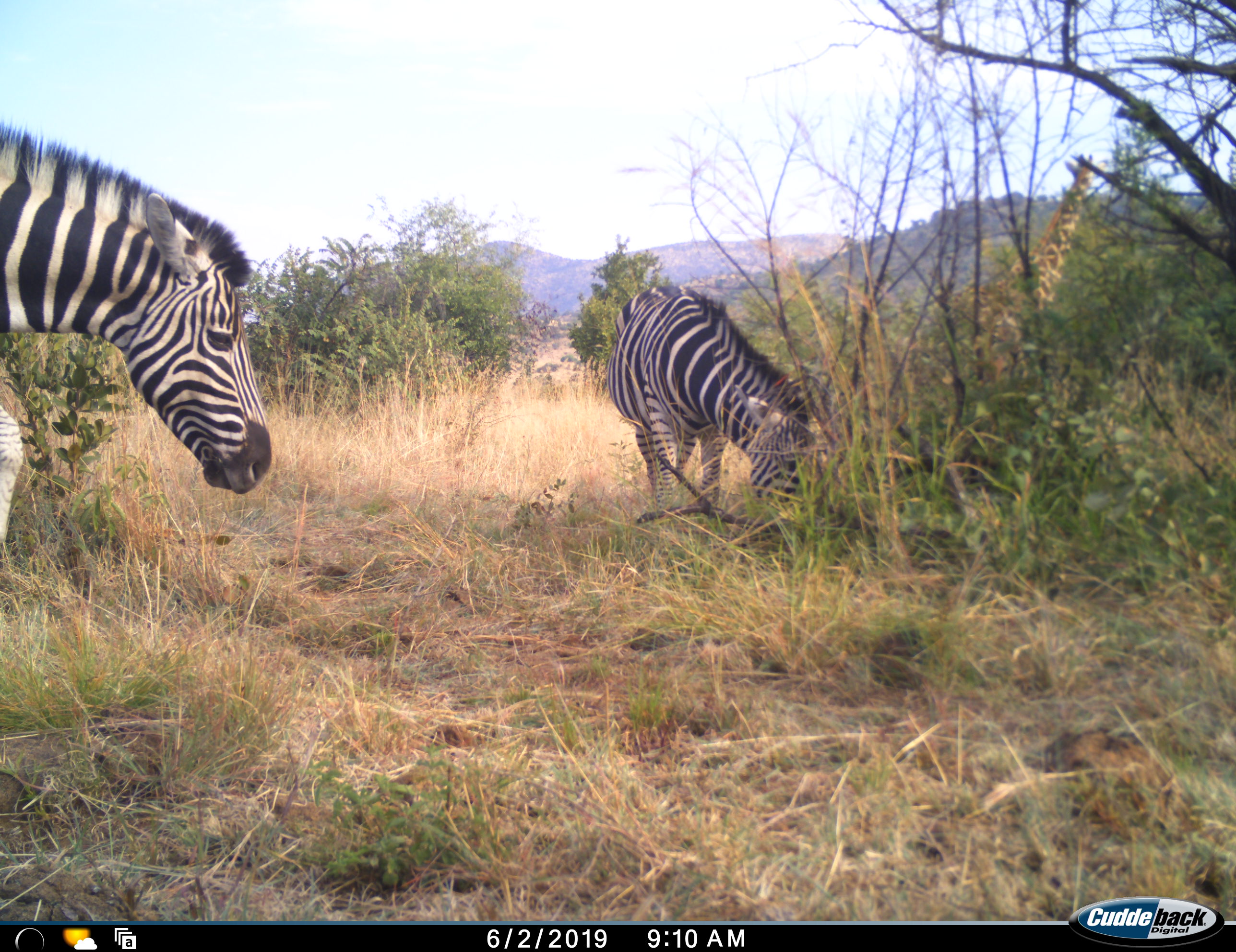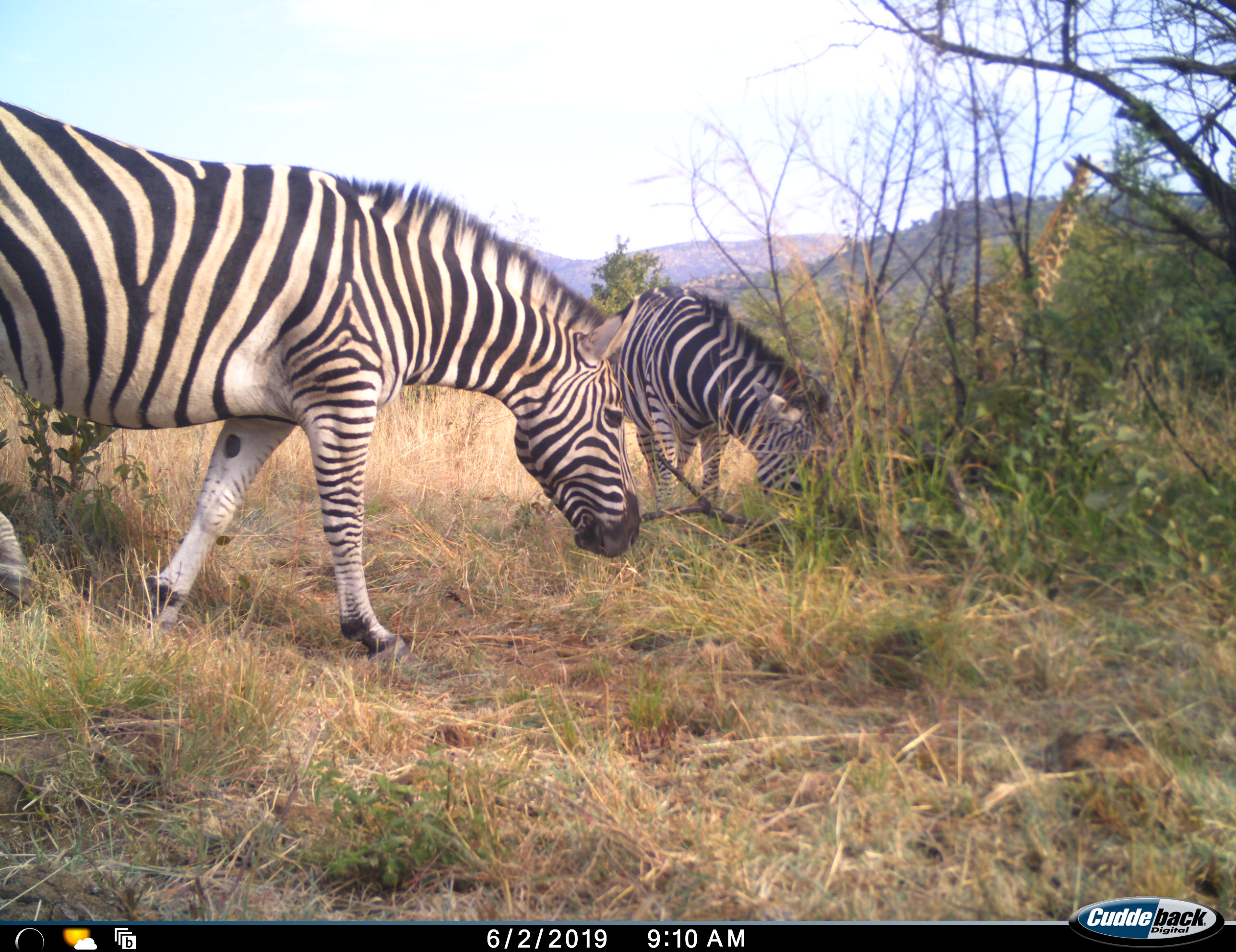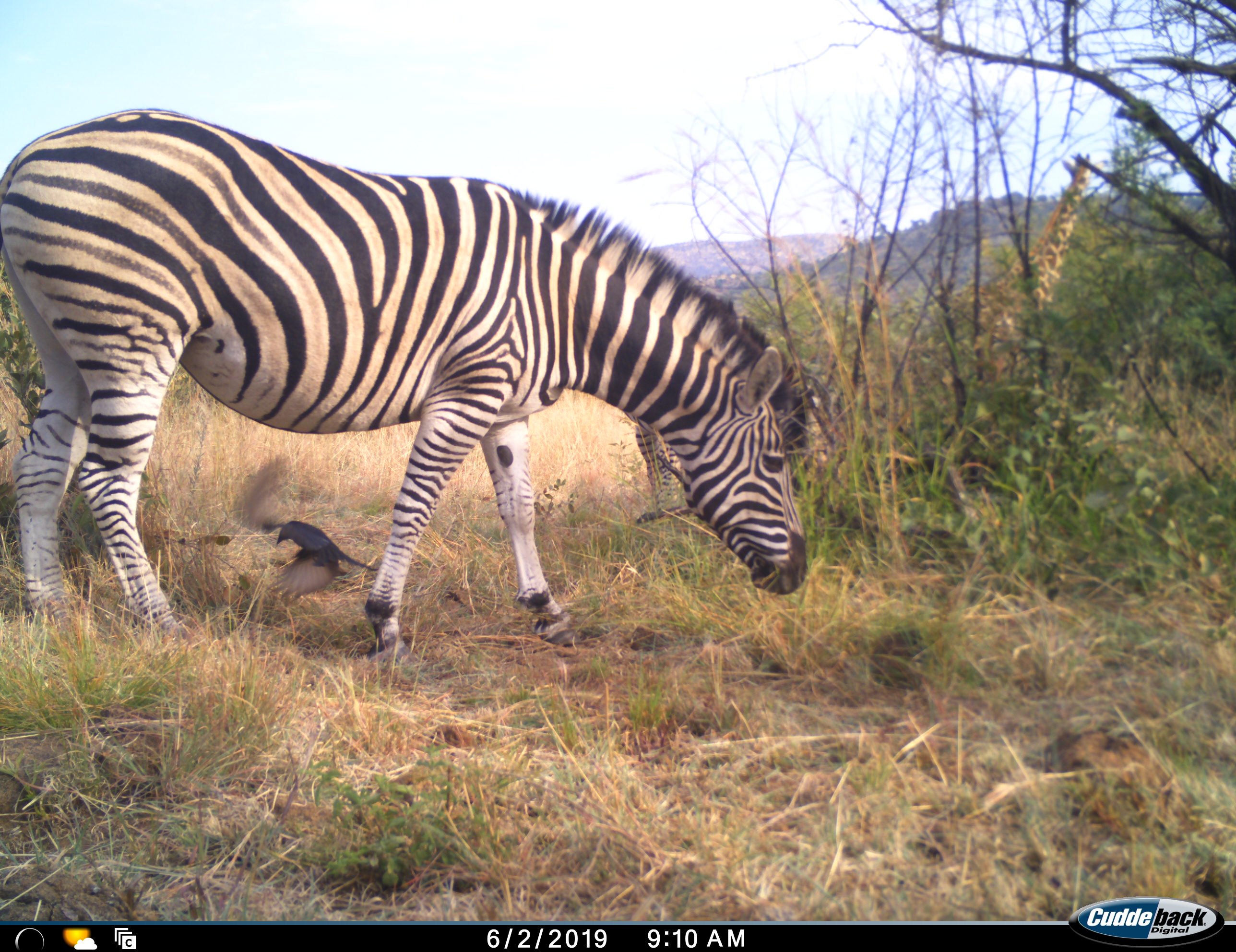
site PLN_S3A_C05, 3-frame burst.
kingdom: Animalia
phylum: Chordata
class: Mammalia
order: Perissodactyla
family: Equidae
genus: Equus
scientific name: Equus quagga burchellii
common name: burchell's zebra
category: zebraburchells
Zebraburchells (burchell's zebra) (Equus quagga burchellii), count 2. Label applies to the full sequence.